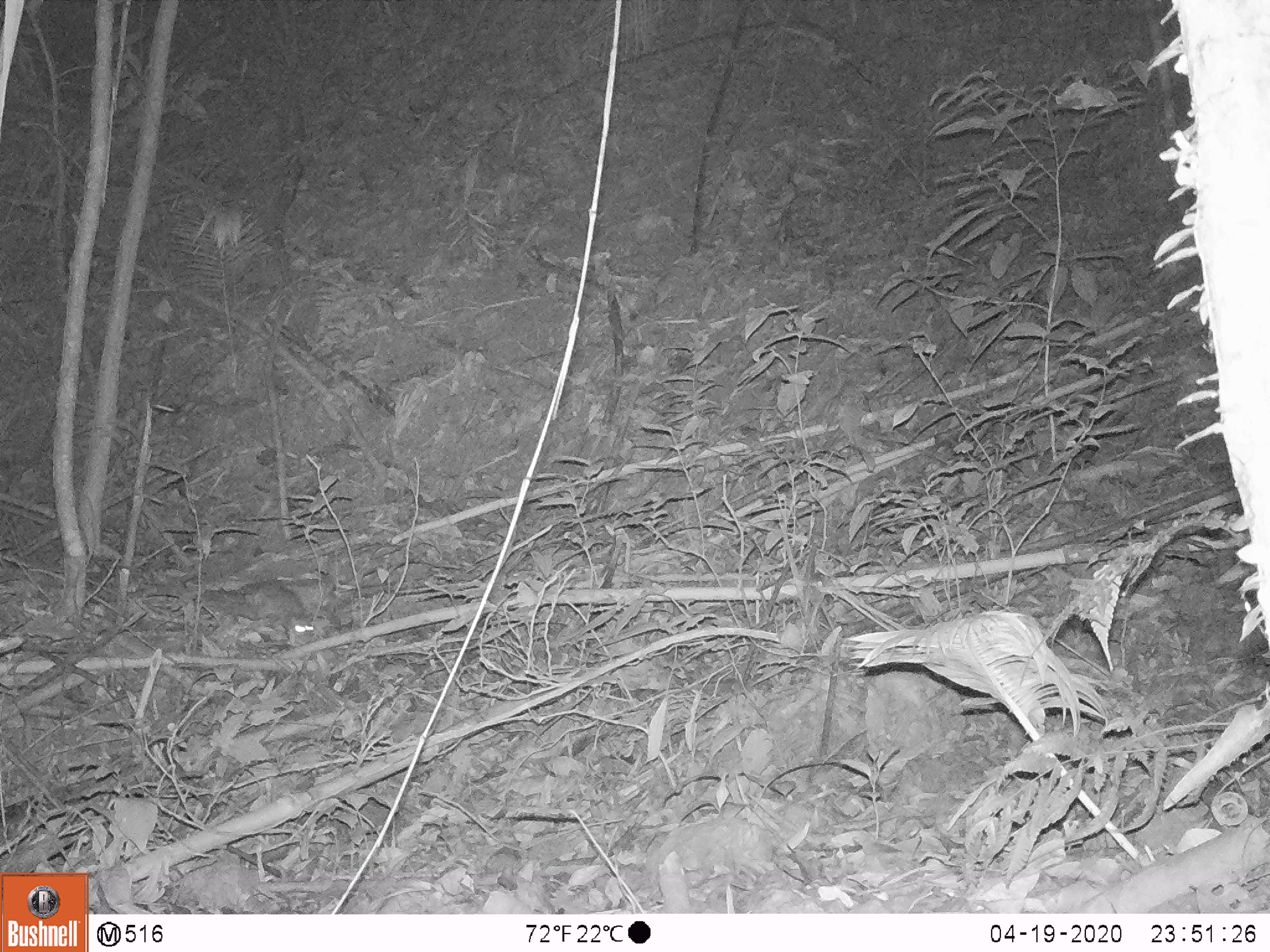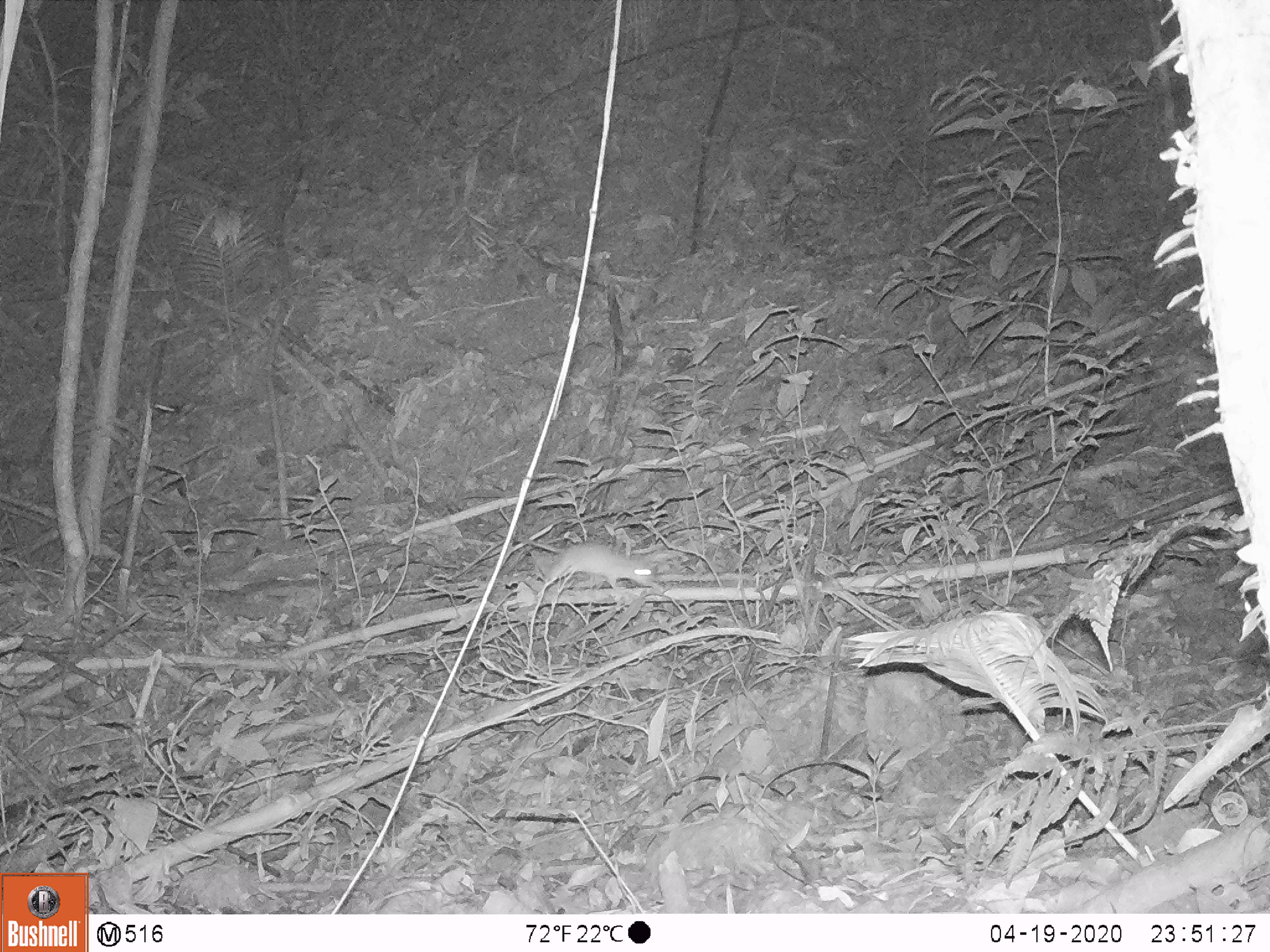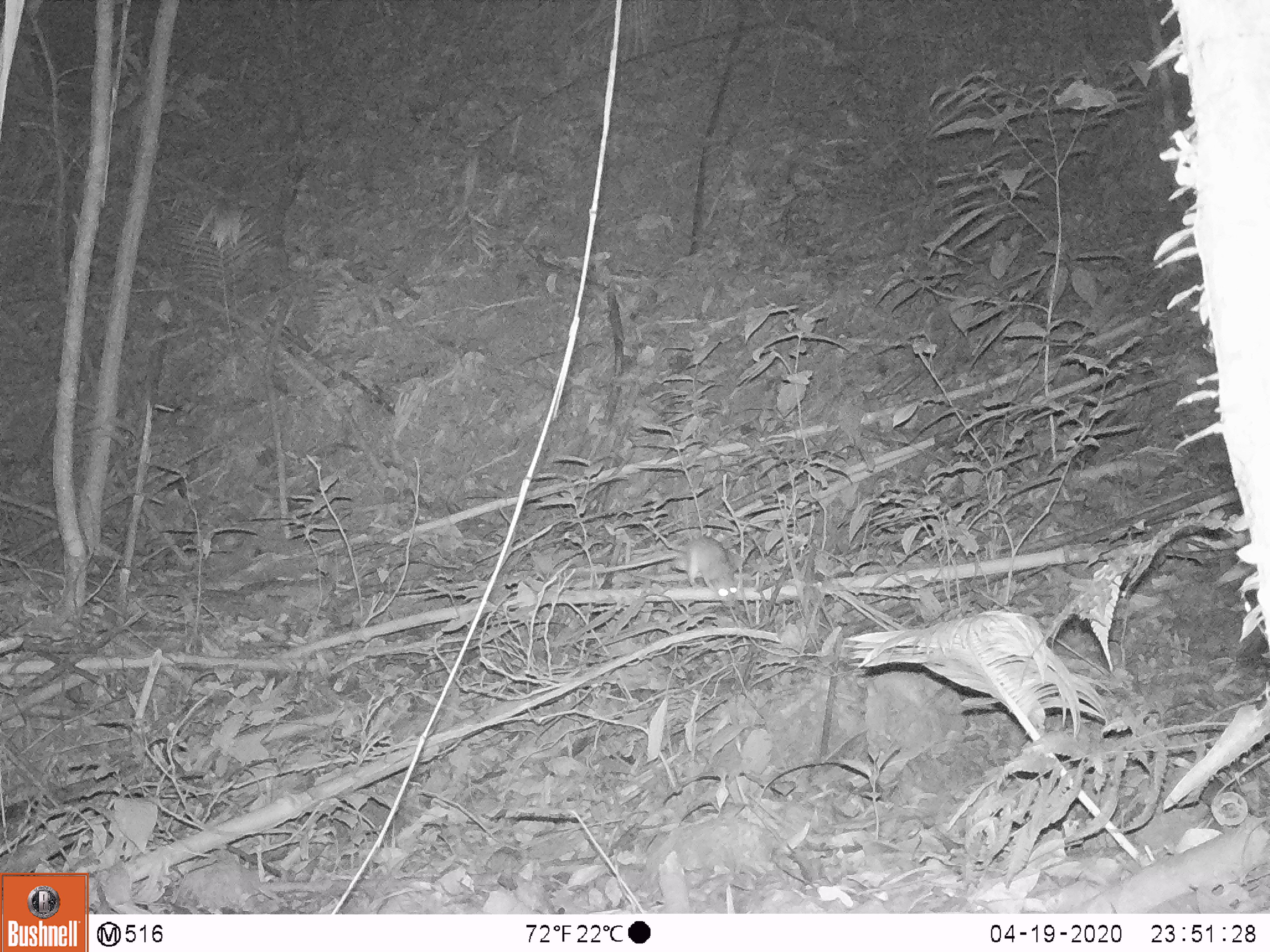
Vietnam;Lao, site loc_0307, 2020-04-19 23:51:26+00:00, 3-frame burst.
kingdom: Animalia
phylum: Chordata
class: Mammalia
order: Rodentia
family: Muridae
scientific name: Muridae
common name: old-world mice and rats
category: unidentified murid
Unidentified murid (old-world mice and rats) (Muridae). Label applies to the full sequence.